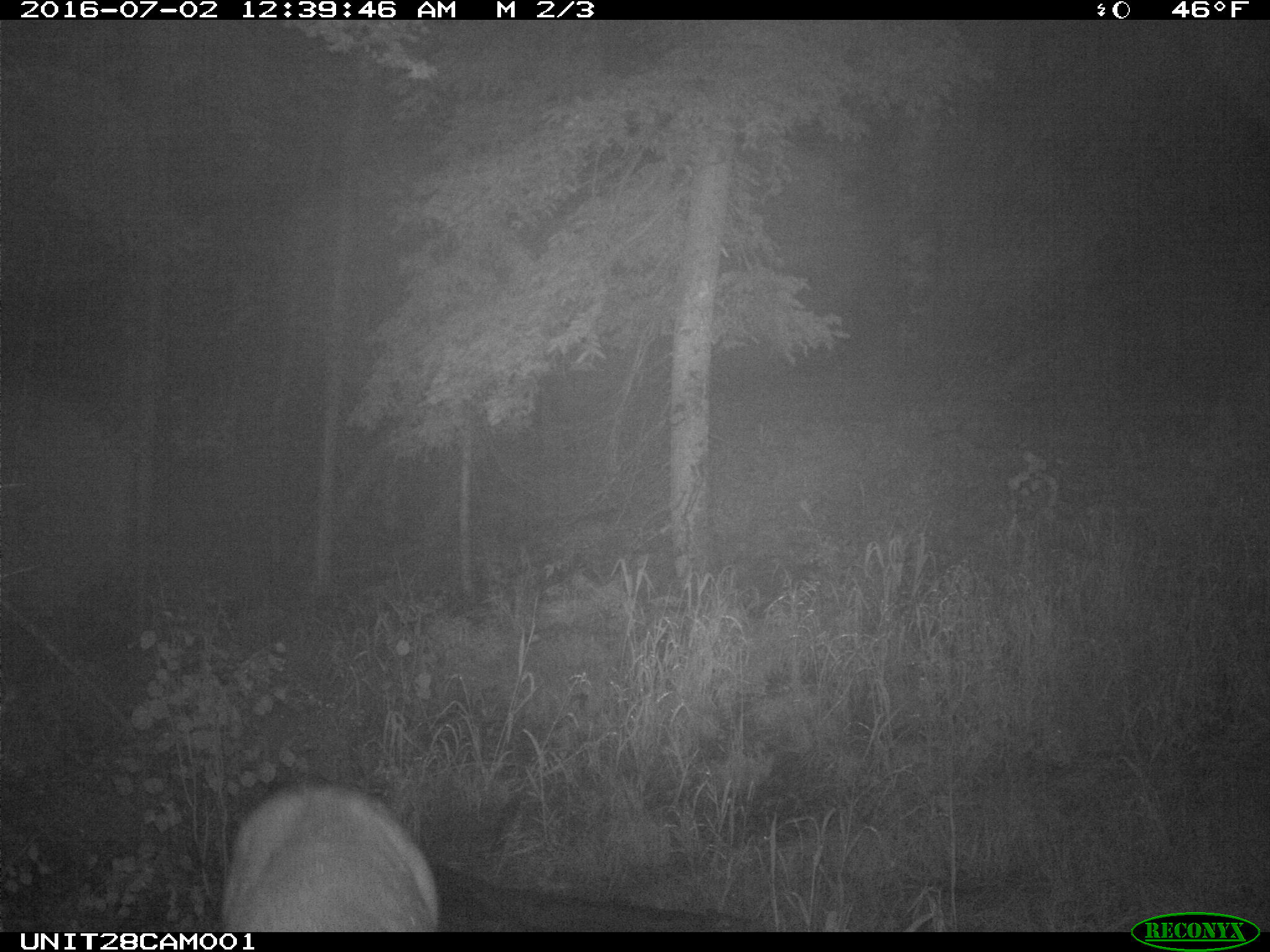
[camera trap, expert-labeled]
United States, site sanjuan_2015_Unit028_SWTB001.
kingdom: Animalia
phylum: Chordata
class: Mammalia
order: Artiodactyla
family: Cervidae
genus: Odocoileus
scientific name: Odocoileus hemionus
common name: mule deer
Odocoileus hemionus (mule deer).